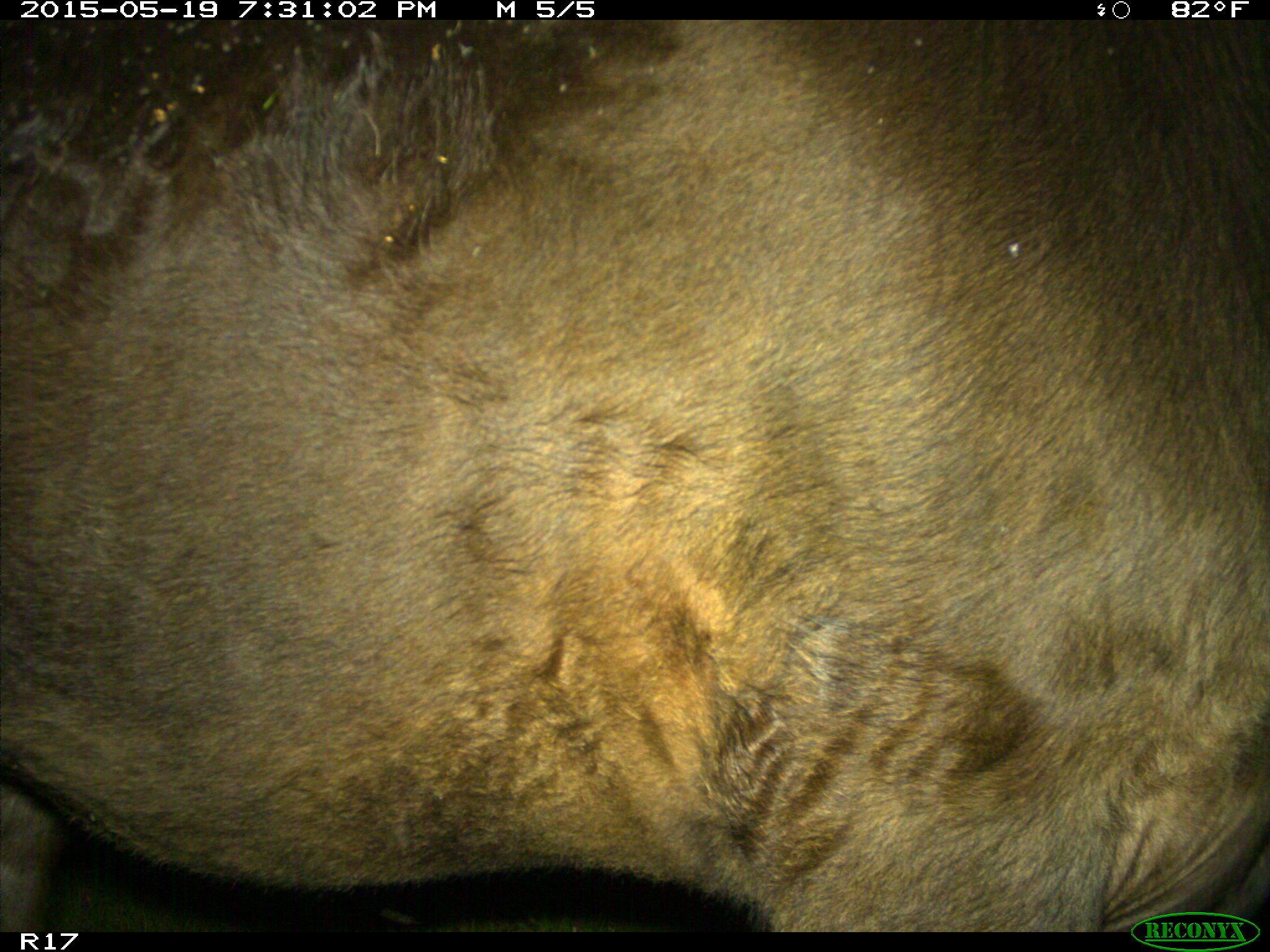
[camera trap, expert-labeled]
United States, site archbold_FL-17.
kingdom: Animalia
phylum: Chordata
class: Mammalia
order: Artiodactyla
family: Bovidae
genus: Bos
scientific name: Bos taurus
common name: domestic cow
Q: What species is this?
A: Bos taurus (domestic cow).